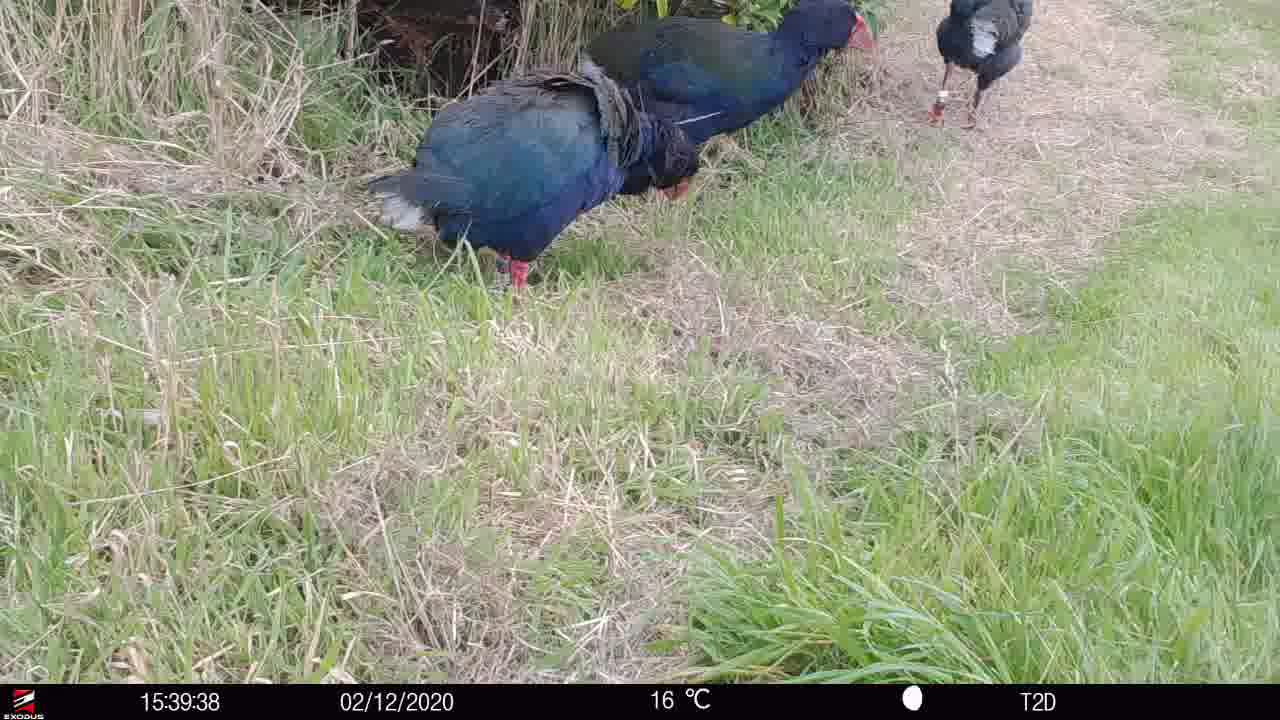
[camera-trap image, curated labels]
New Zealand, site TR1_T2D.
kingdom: Animalia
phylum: Chordata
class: Aves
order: Gruiformes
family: Rallidae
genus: Porphyrio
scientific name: Porphyrio mantelli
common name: takahe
Takahe (Porphyrio mantelli).